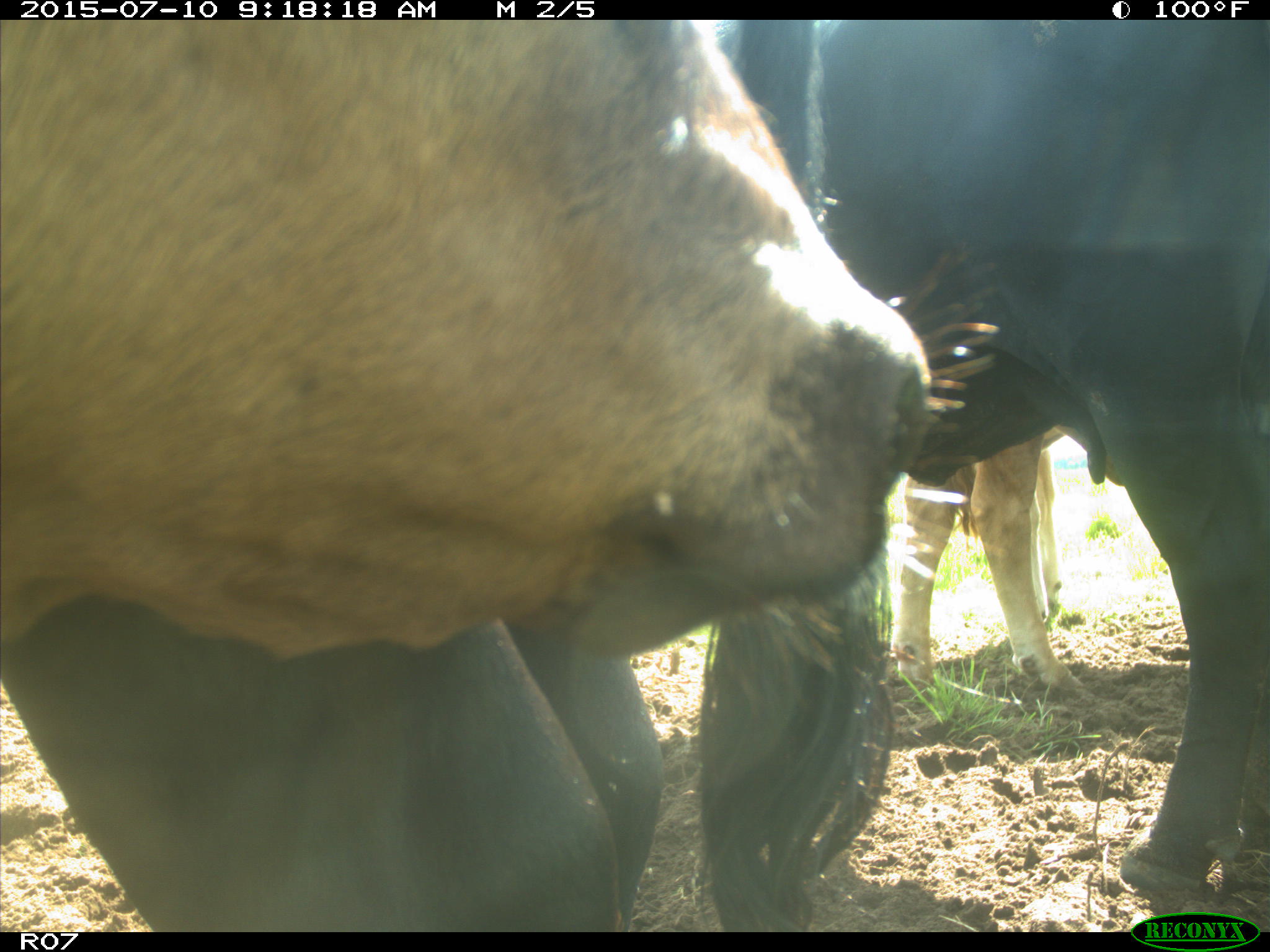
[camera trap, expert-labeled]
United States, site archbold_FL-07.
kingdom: Animalia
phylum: Chordata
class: Mammalia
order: Artiodactyla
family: Bovidae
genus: Bos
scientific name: Bos taurus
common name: domestic cow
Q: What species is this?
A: Bos taurus (domestic cow).